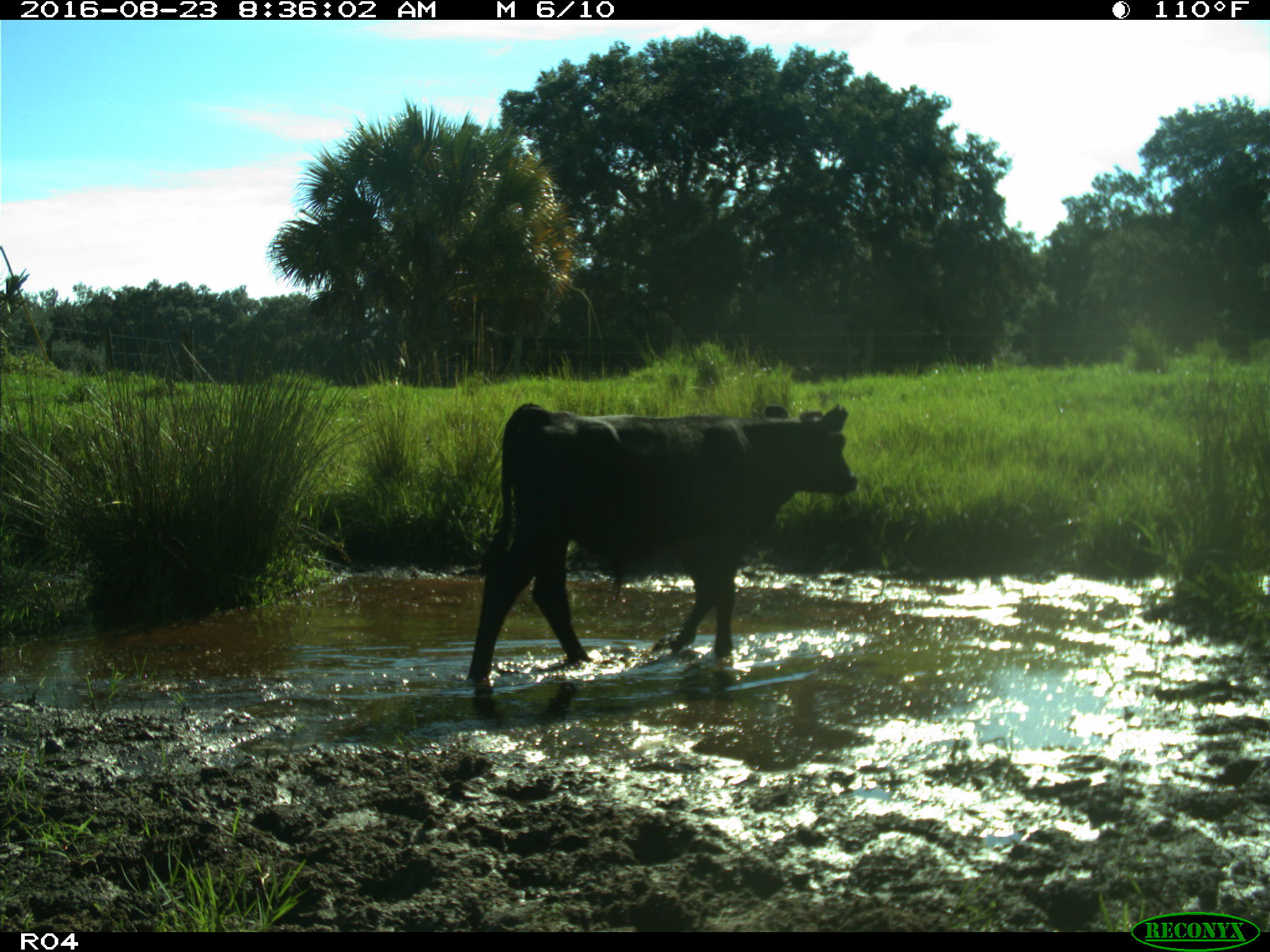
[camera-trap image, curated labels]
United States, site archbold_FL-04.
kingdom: Animalia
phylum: Chordata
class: Mammalia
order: Artiodactyla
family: Bovidae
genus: Bos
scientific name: Bos taurus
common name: domestic cow